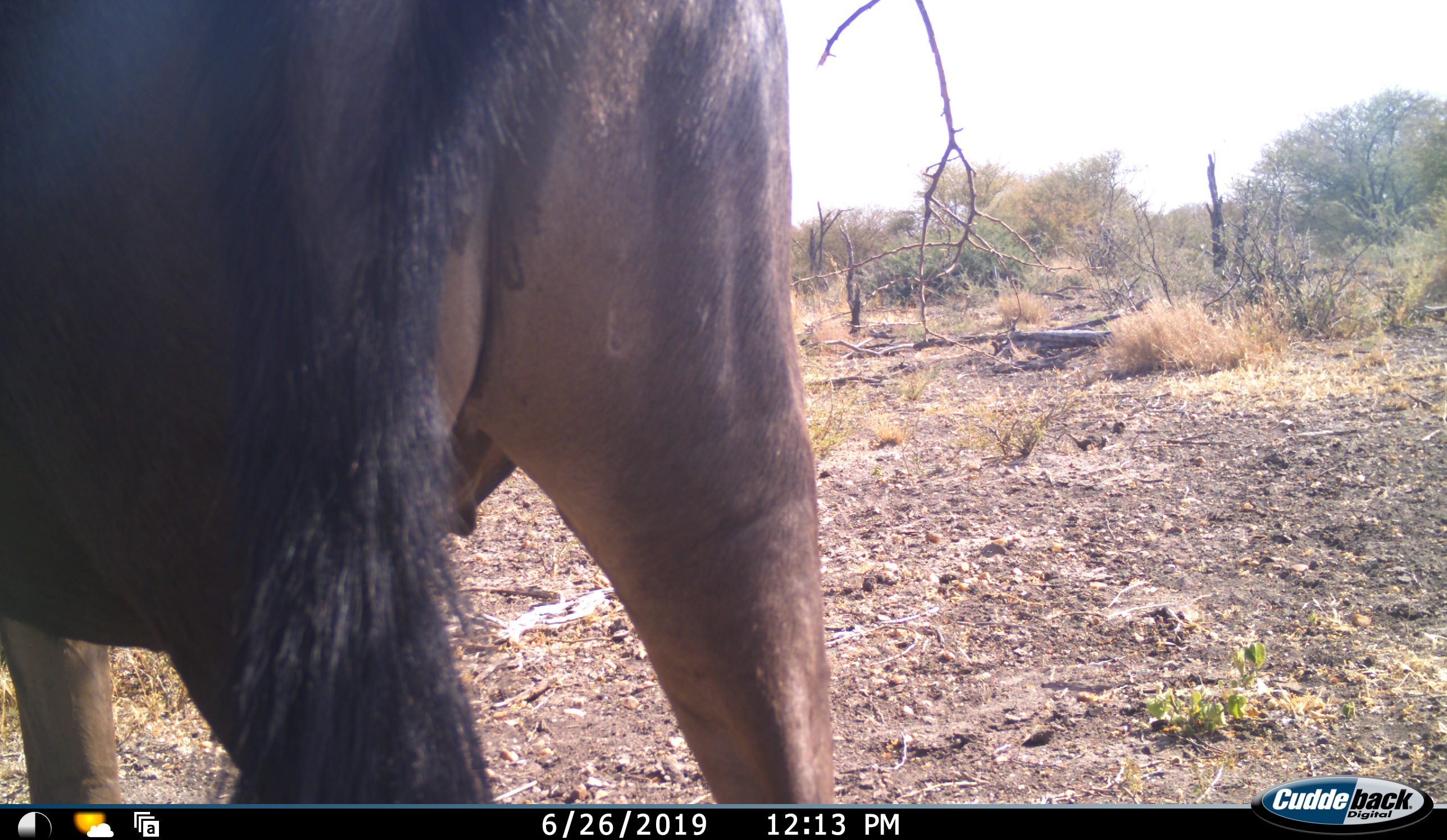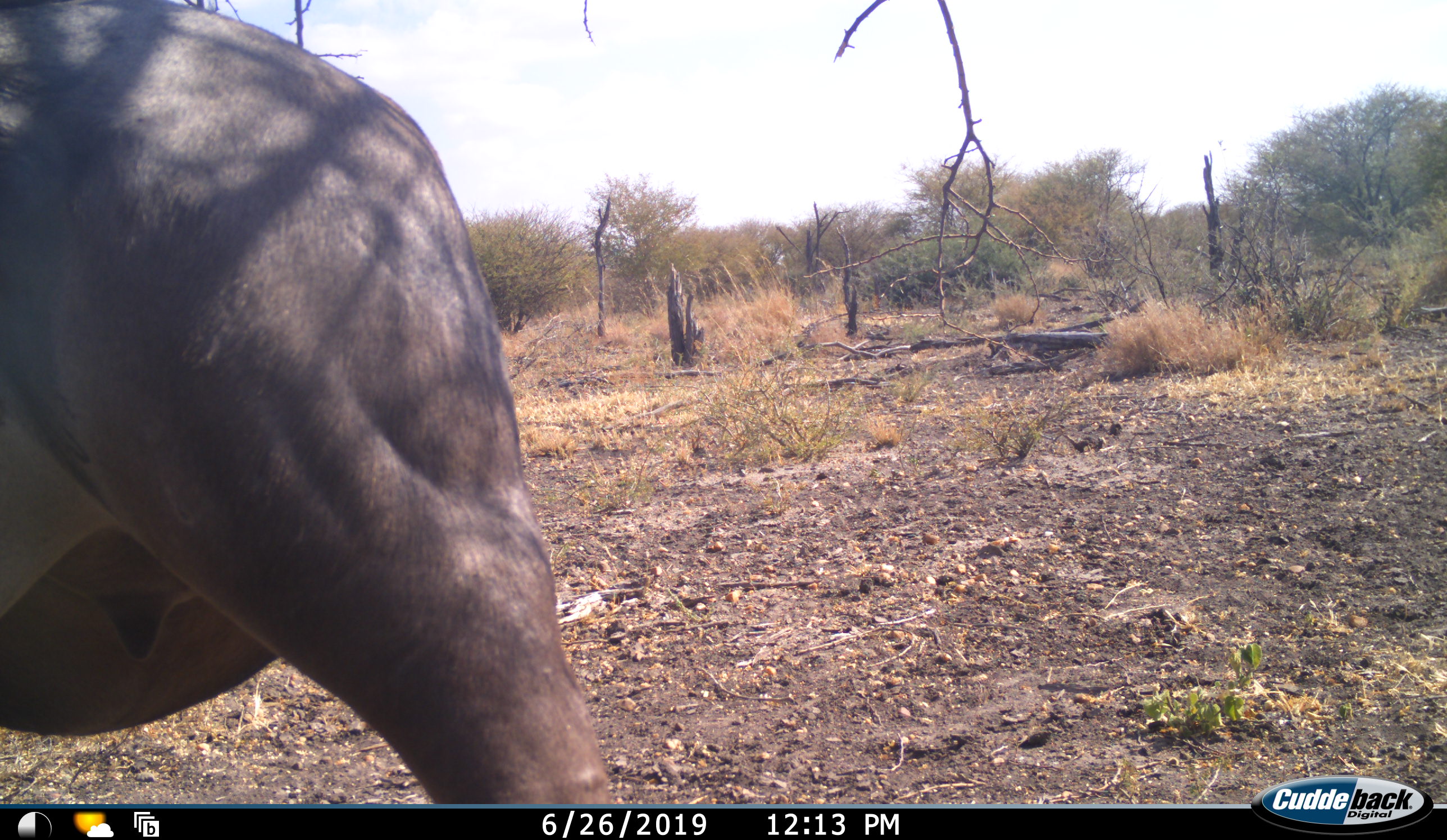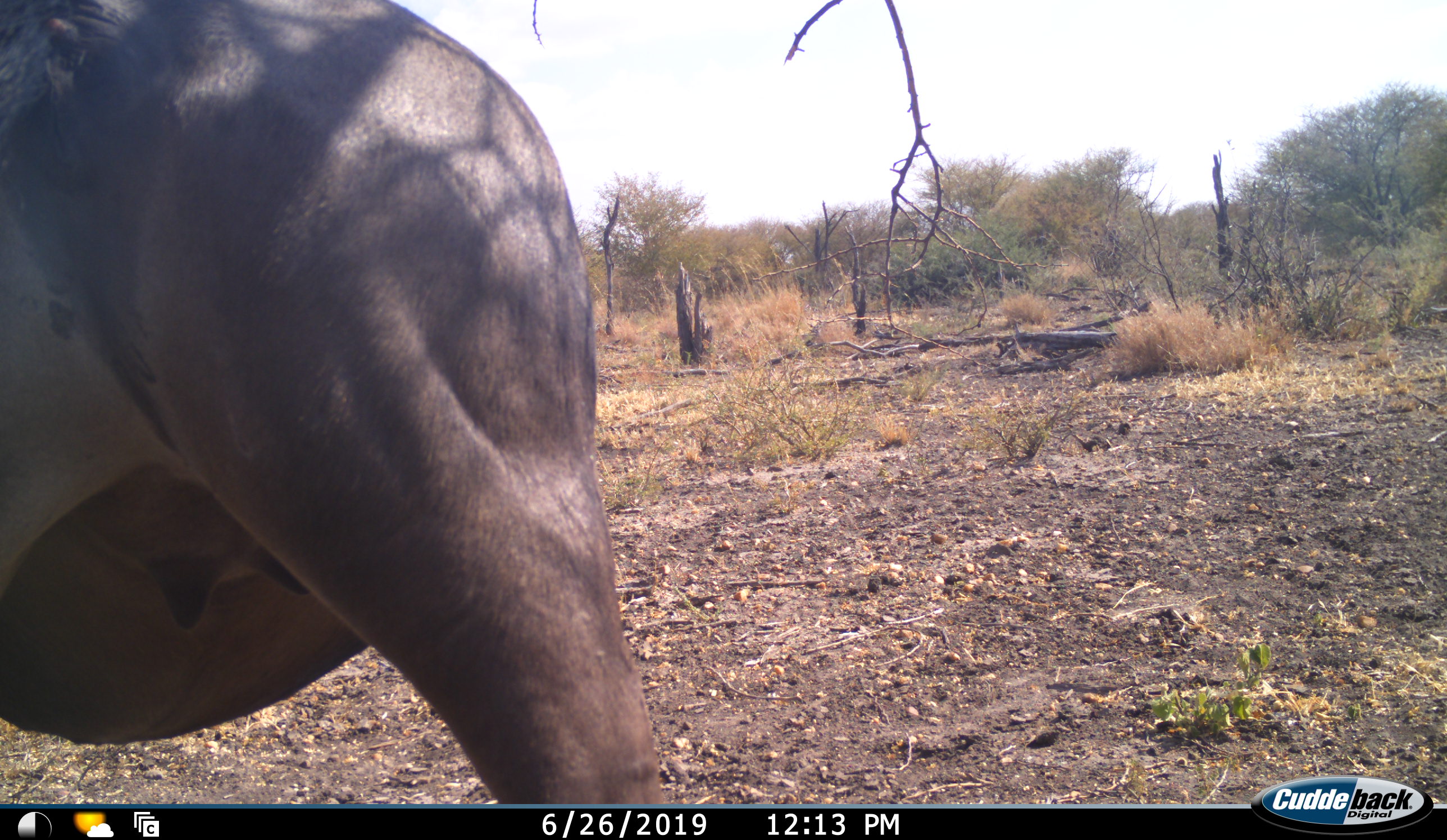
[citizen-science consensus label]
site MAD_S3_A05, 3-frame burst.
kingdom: Animalia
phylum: Chordata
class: Mammalia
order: Artiodactyla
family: Bovidae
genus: Connochaetes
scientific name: Connochaetes taurinus taurinus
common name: blue wildebeest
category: wildebeestblue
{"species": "wildebeestblue (blue wildebeest) (Connochaetes taurinus taurinus)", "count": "1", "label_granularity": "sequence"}